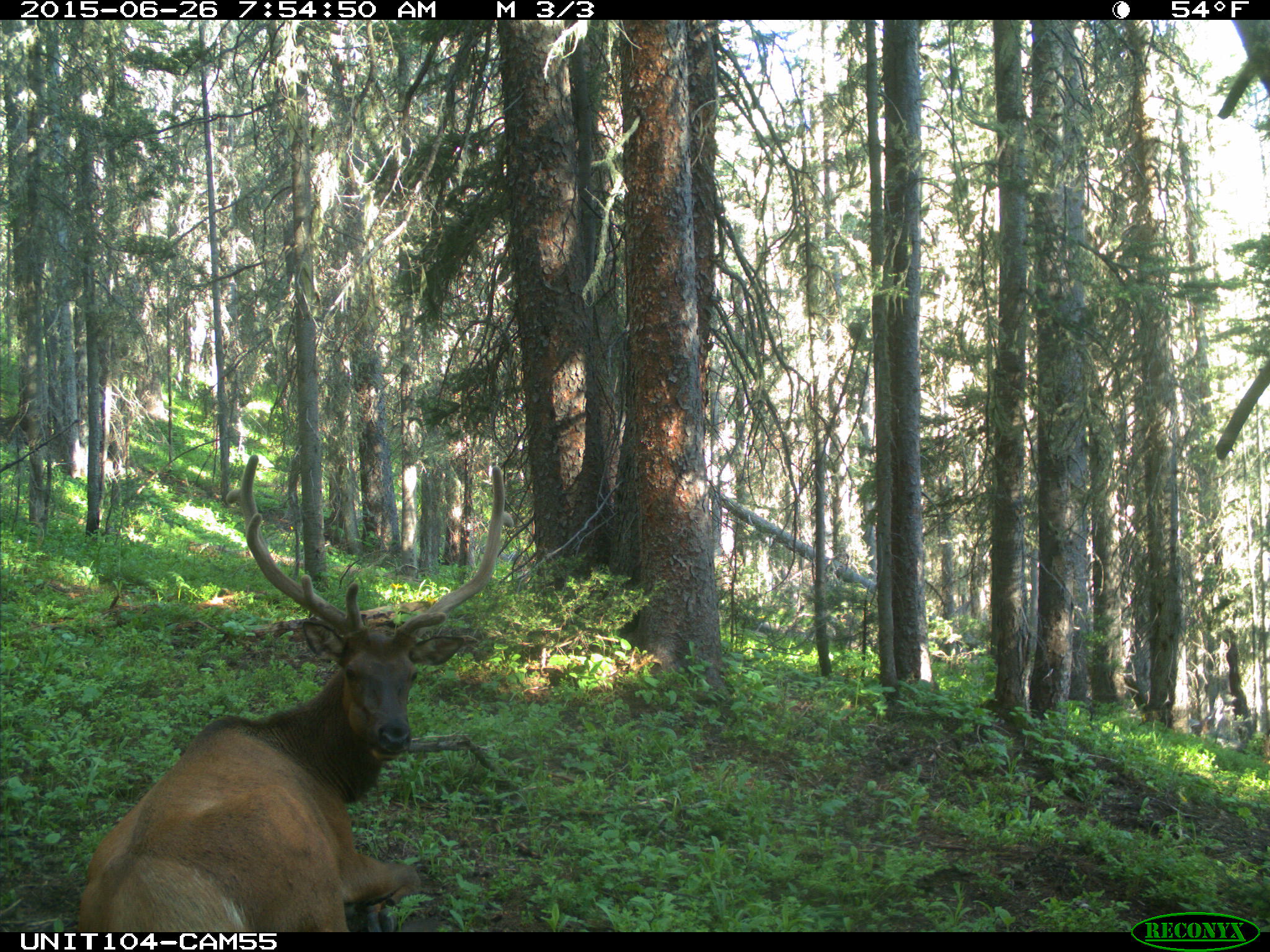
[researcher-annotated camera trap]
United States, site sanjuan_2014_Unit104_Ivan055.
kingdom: Animalia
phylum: Chordata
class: Mammalia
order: Artiodactyla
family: Cervidae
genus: Cervus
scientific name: Cervus elaphus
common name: red deer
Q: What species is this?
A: Cervus elaphus (red deer).